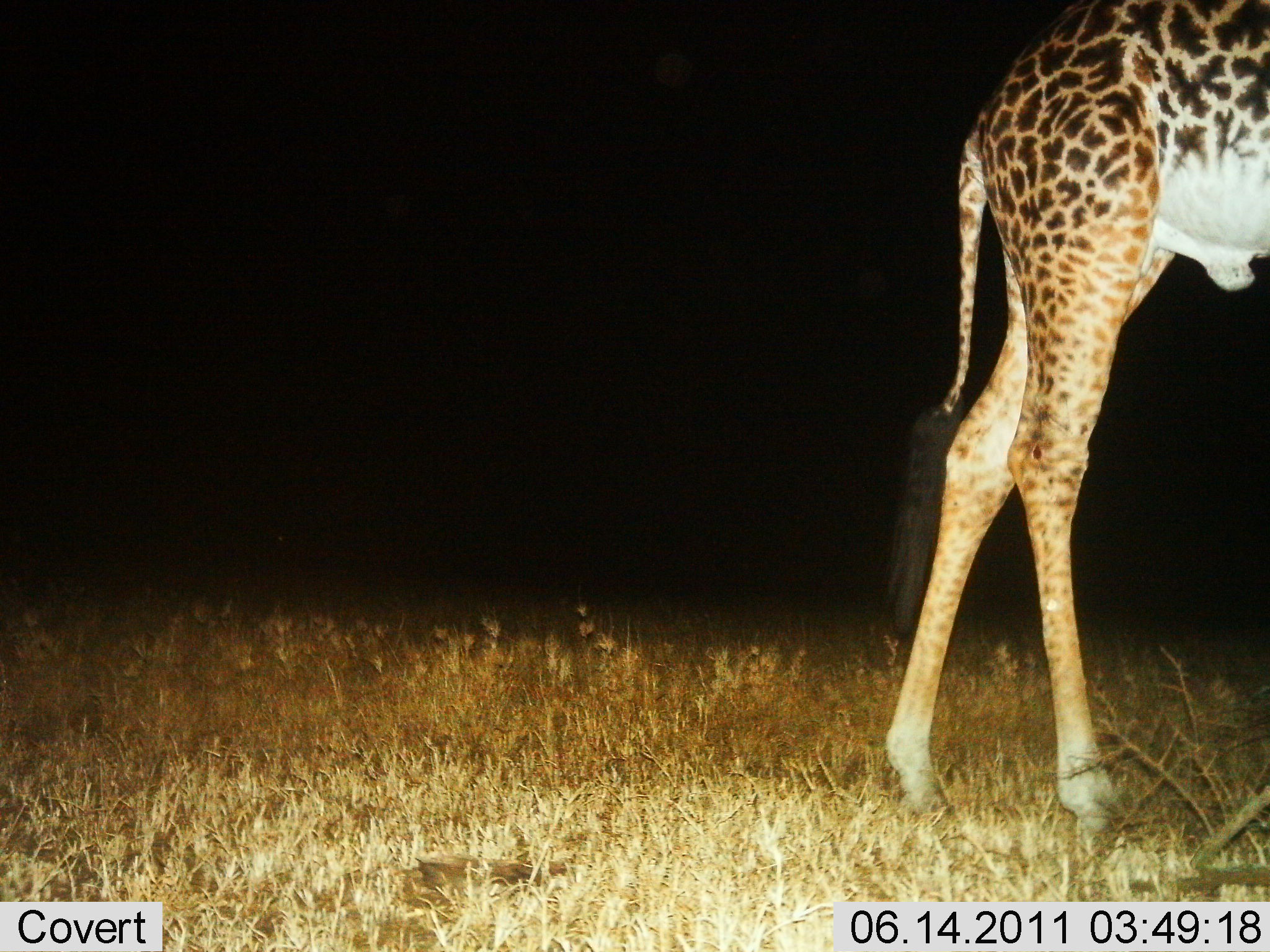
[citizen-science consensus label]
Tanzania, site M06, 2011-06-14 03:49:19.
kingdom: Animalia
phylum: Chordata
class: Mammalia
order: Artiodactyla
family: Giraffidae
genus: Giraffa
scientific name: Giraffa camelopardalis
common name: giraffe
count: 1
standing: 62%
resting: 0%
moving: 46%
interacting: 0%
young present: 0%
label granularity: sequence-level